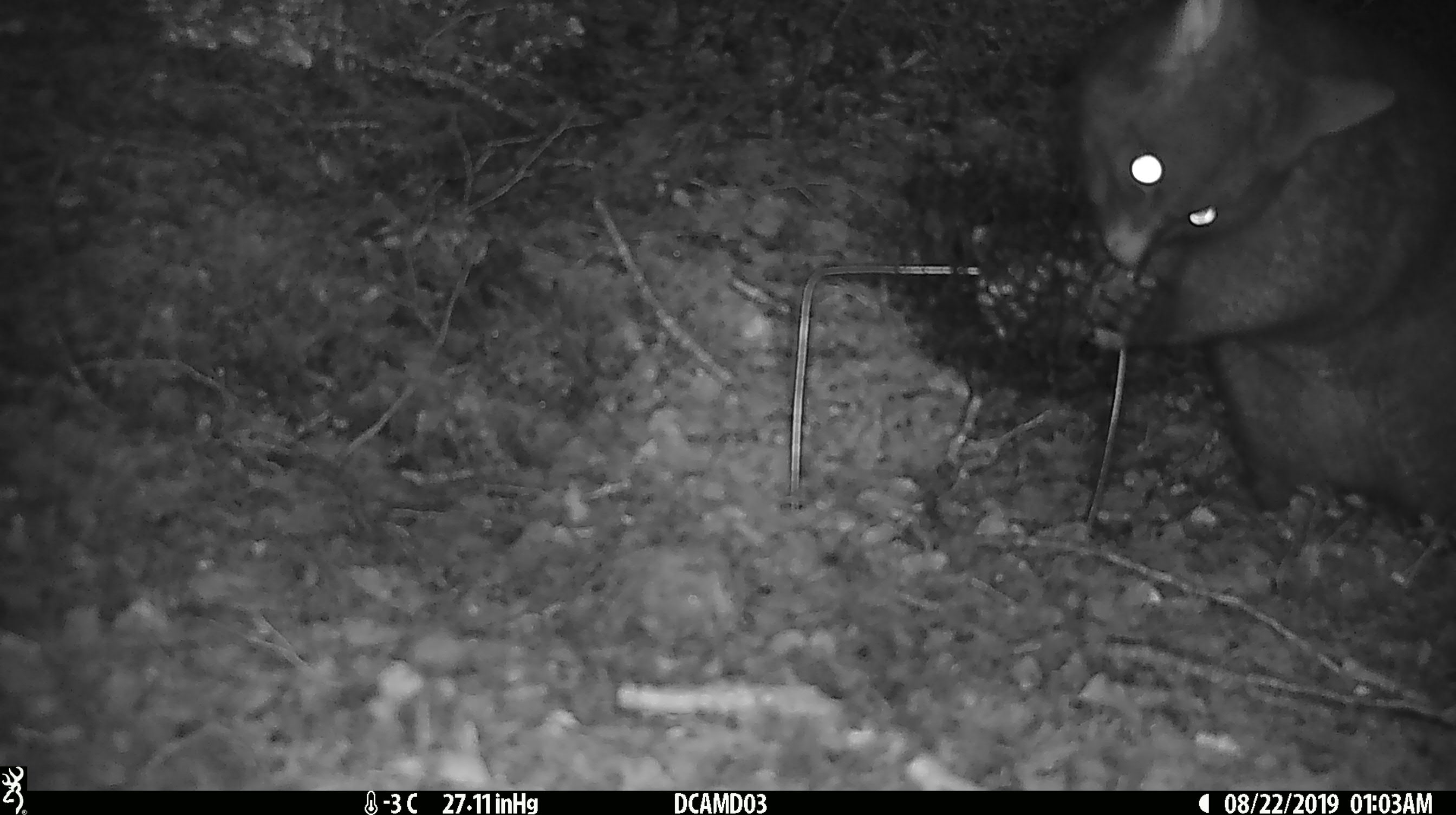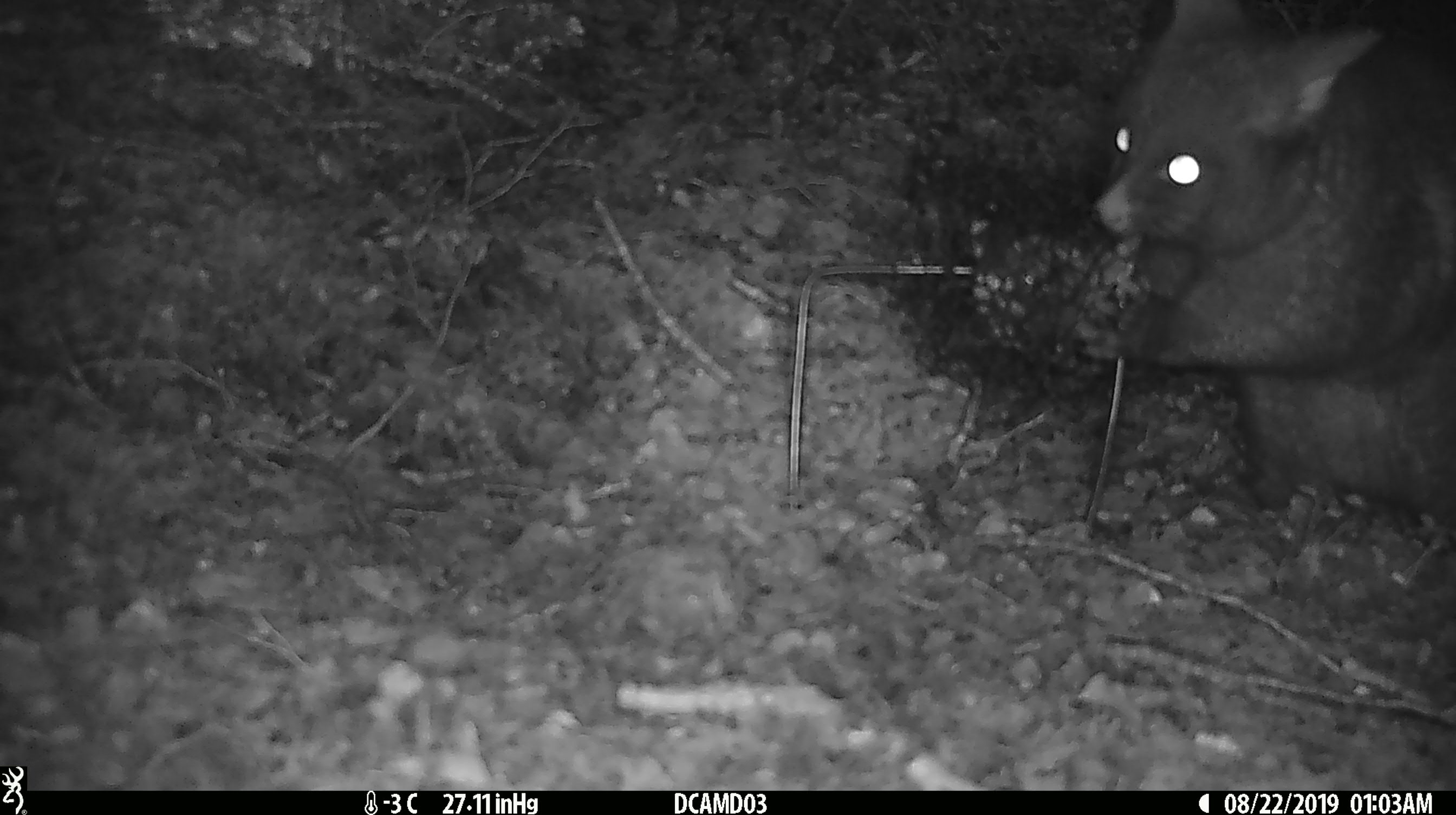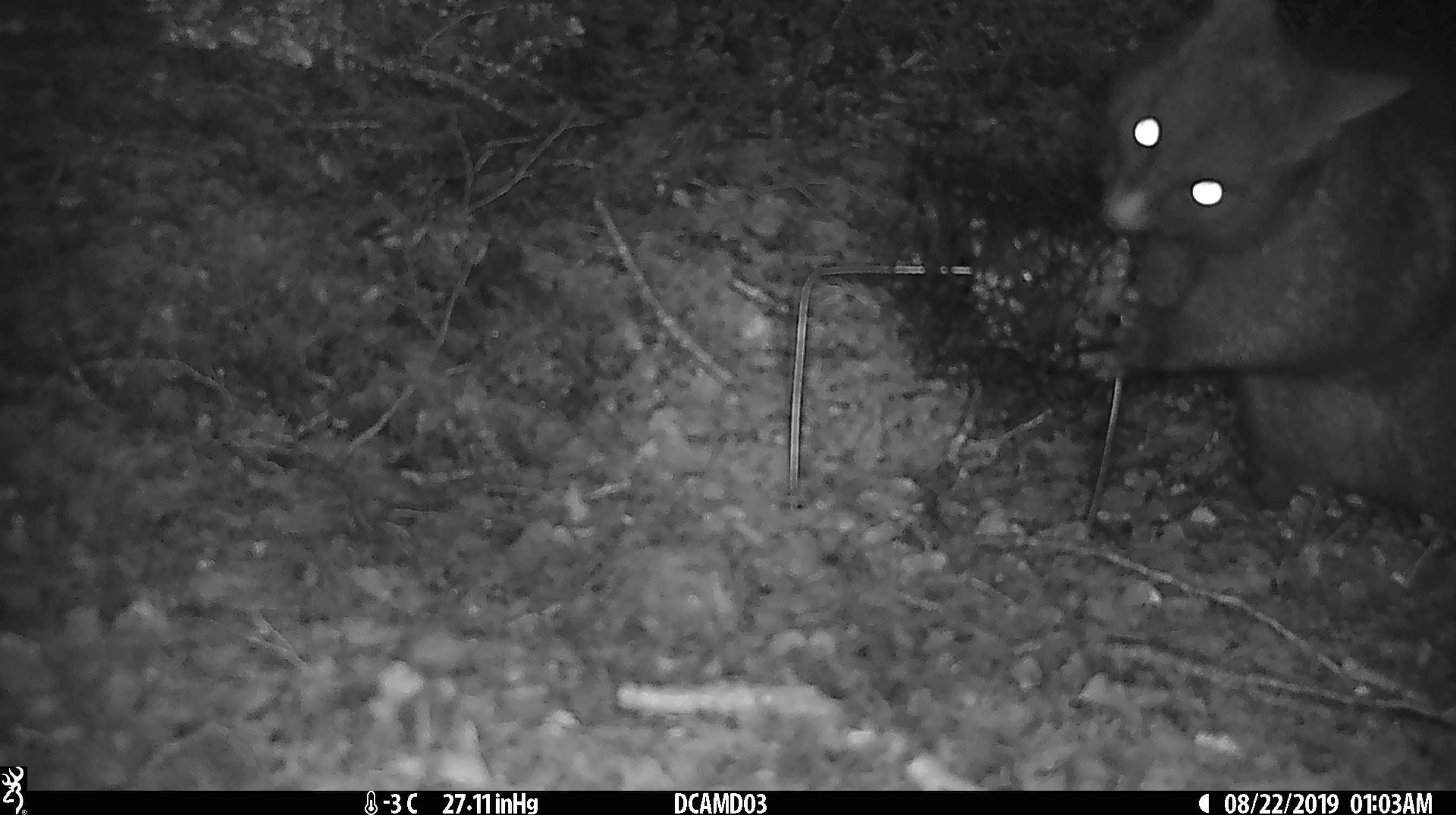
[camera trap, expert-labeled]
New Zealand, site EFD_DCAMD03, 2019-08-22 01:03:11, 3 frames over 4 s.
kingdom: Animalia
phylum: Chordata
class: Mammalia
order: Diprotodontia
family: Phalangeridae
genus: Trichosurus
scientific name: Trichosurus vulpecula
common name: common brushtail possum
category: possum